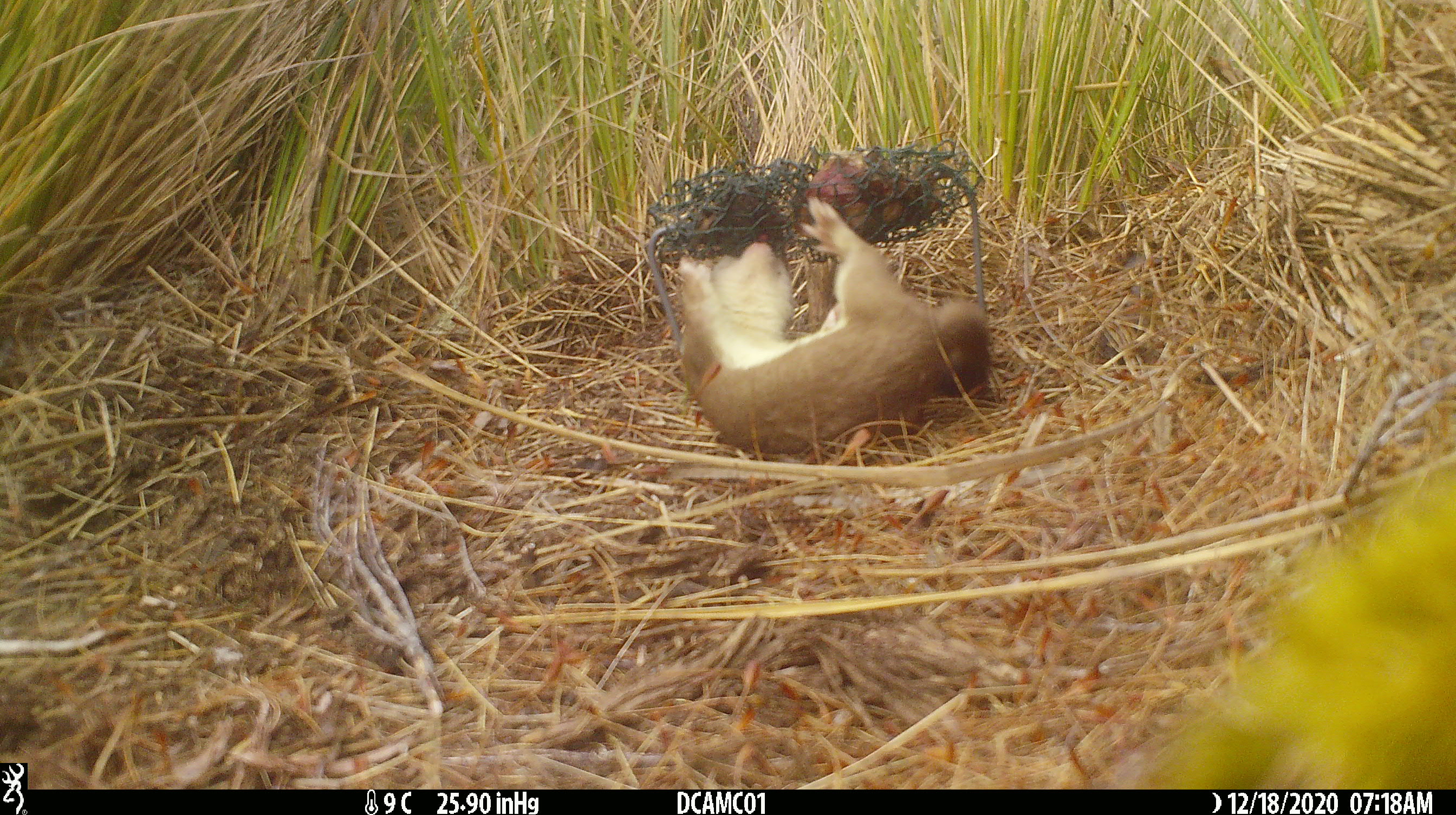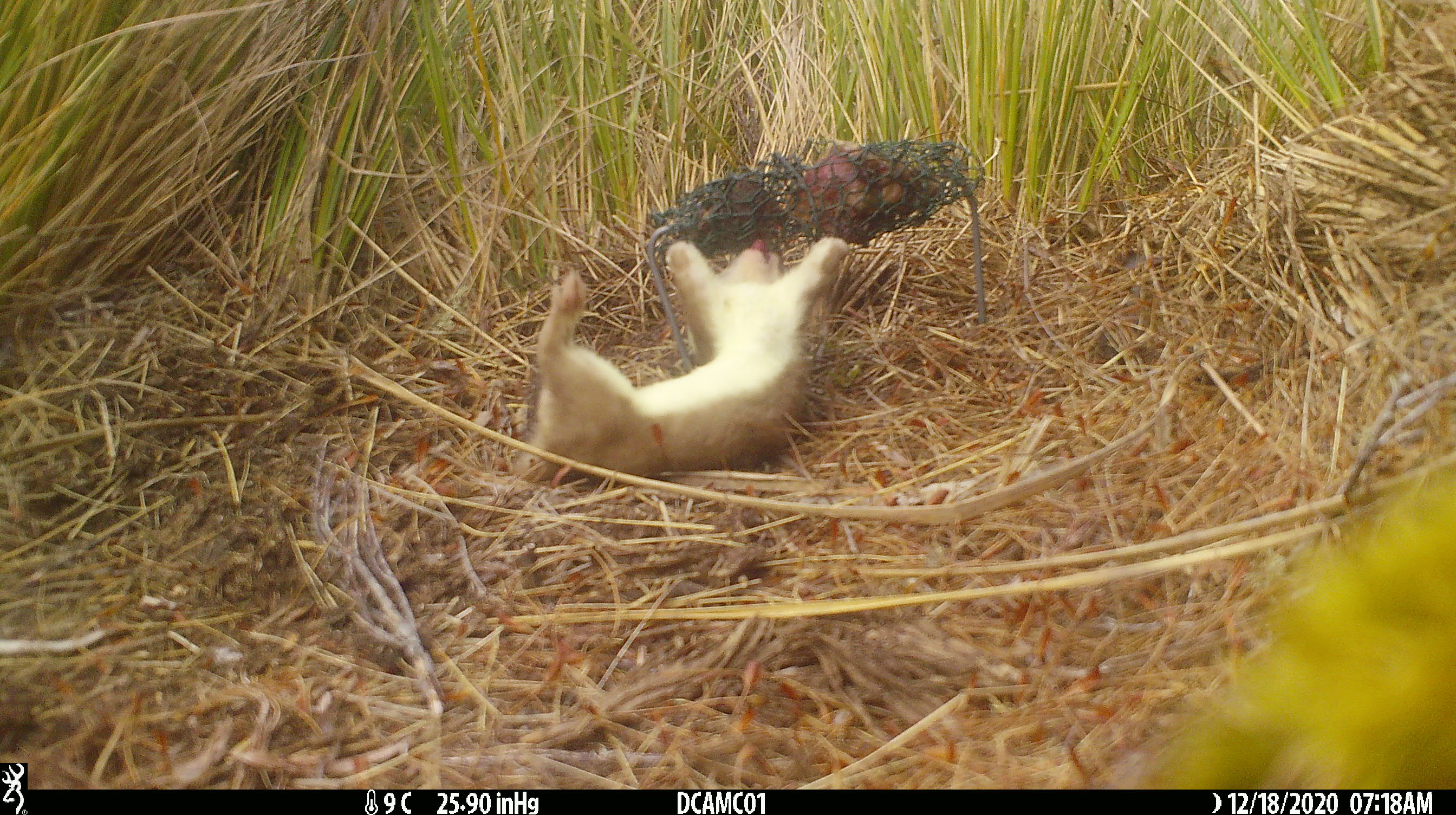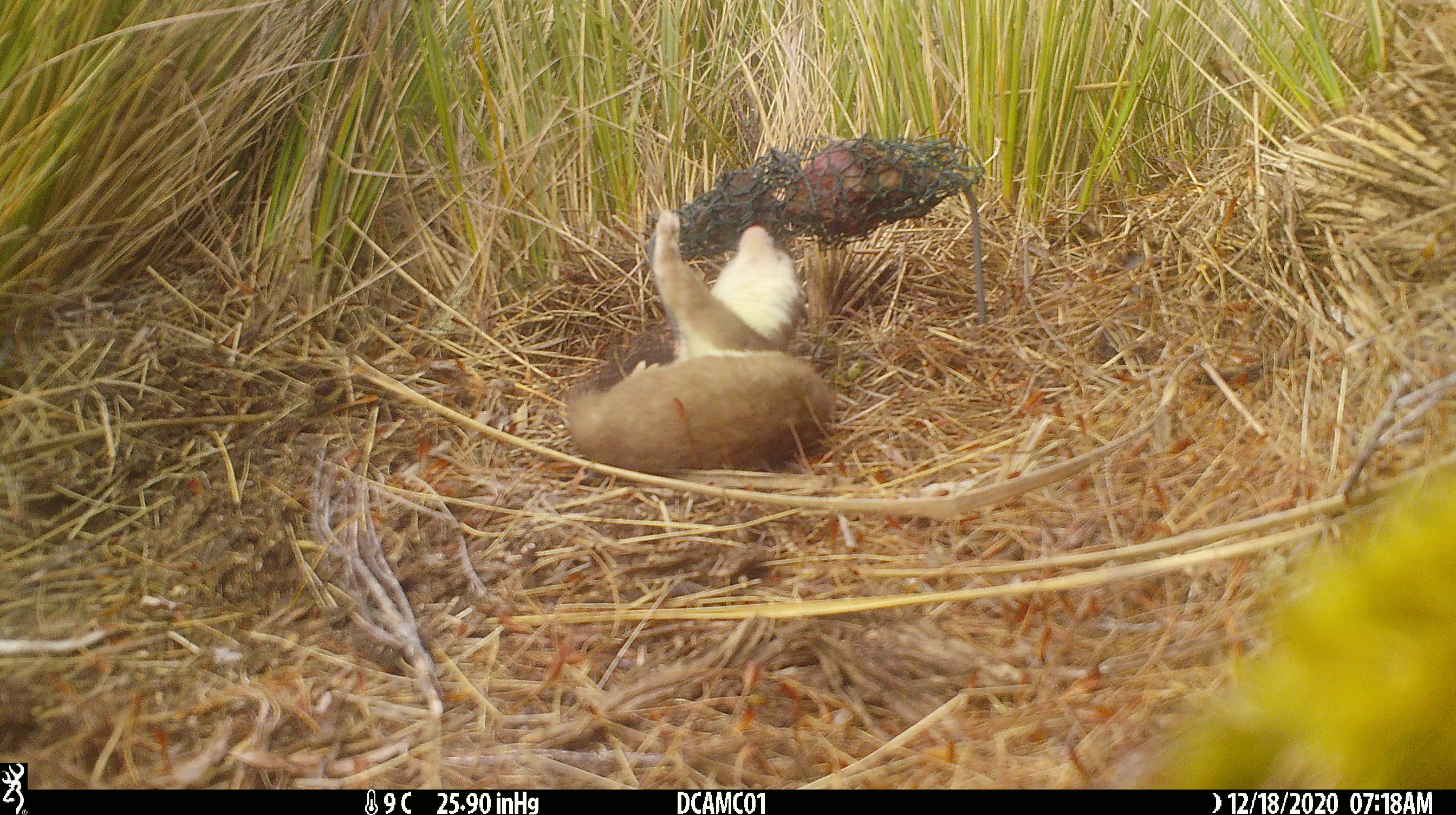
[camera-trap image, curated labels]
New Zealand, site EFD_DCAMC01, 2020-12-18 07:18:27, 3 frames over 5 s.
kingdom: Animalia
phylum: Chordata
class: Mammalia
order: Carnivora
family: Mustelidae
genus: Mustela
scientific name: Mustela erminea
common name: stoat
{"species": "stoat (Mustela erminea)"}